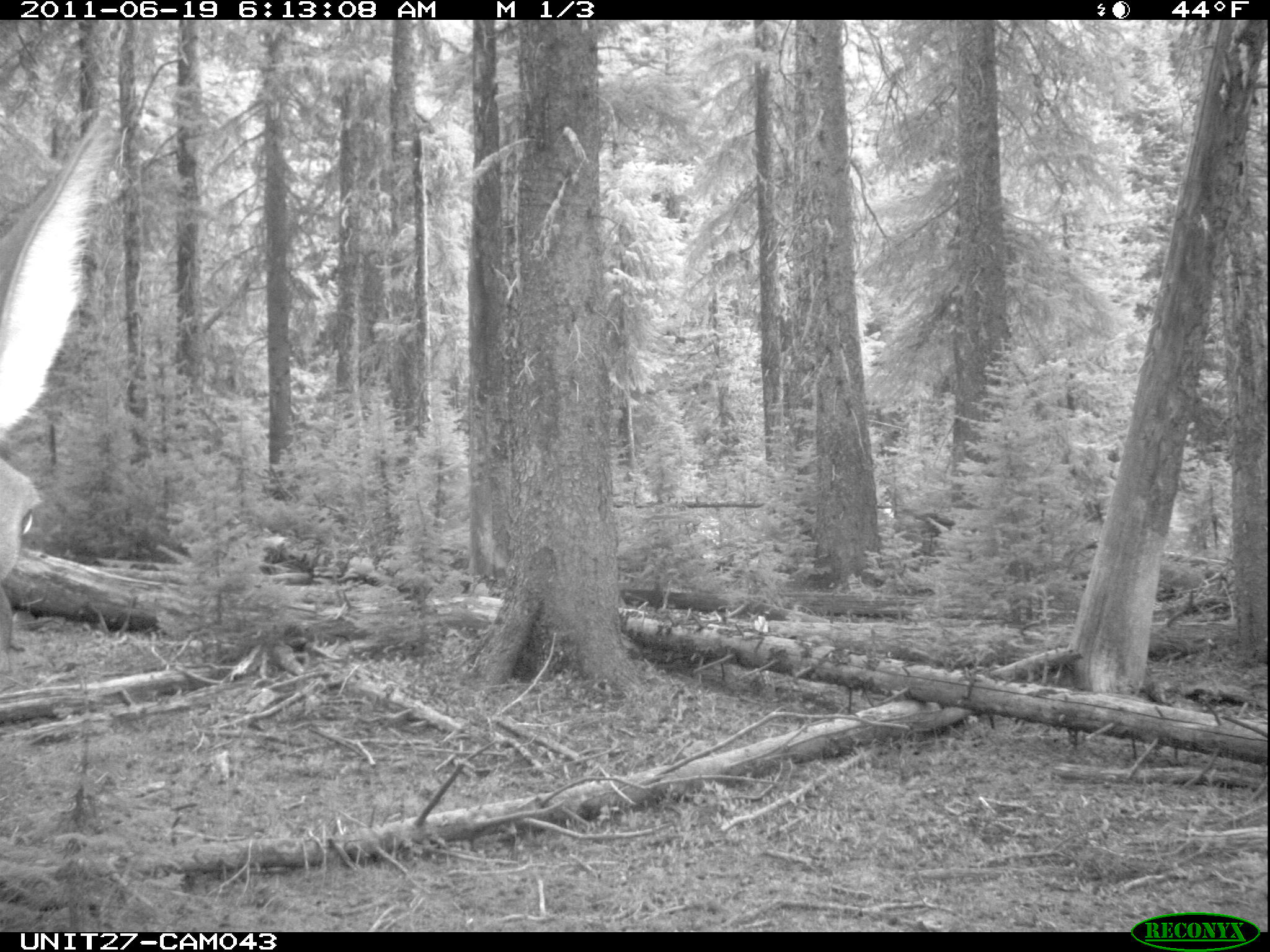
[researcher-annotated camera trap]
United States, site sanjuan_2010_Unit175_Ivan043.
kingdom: Animalia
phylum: Chordata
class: Mammalia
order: Artiodactyla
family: Cervidae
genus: Cervus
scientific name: Cervus elaphus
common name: red deer